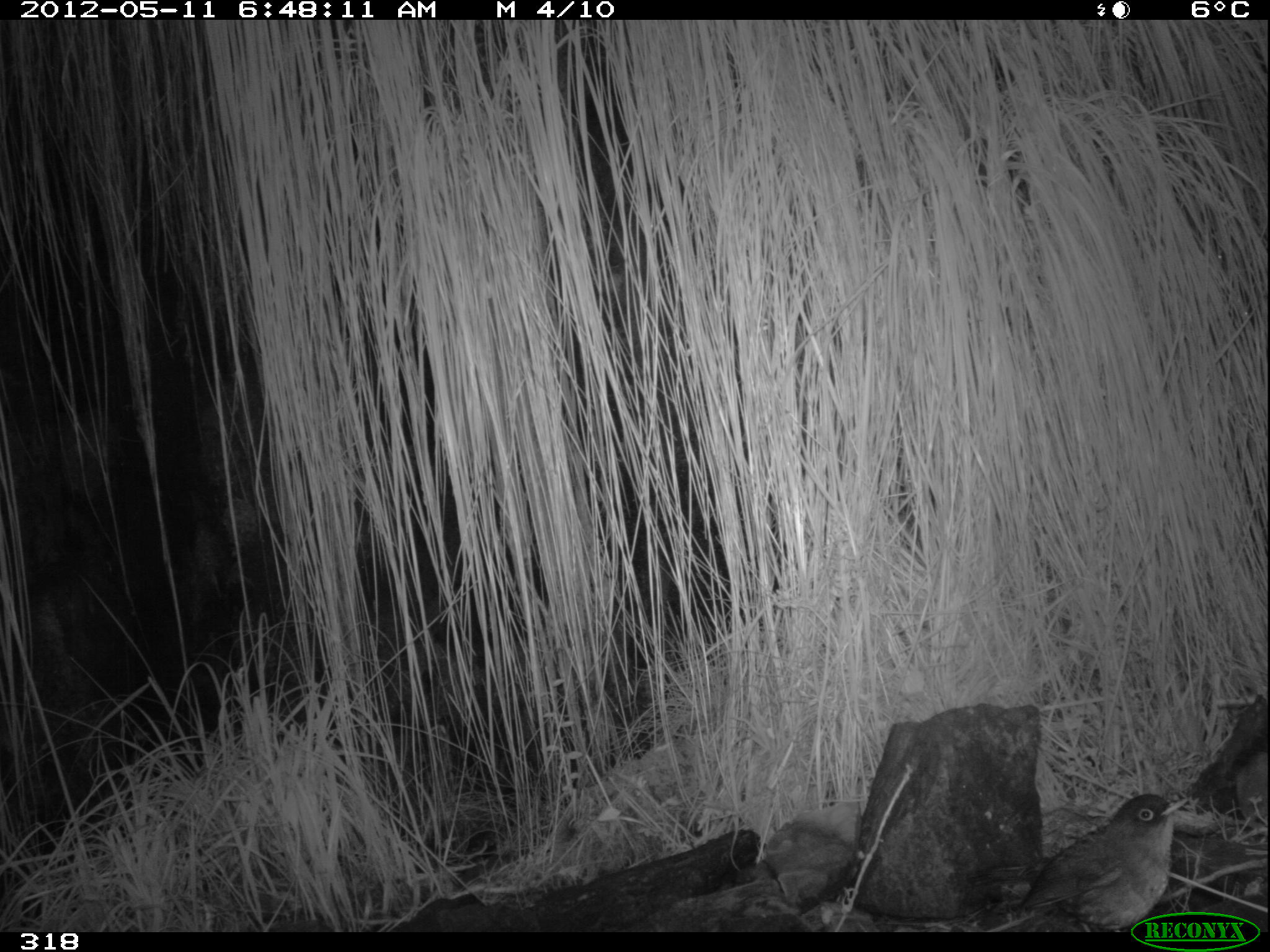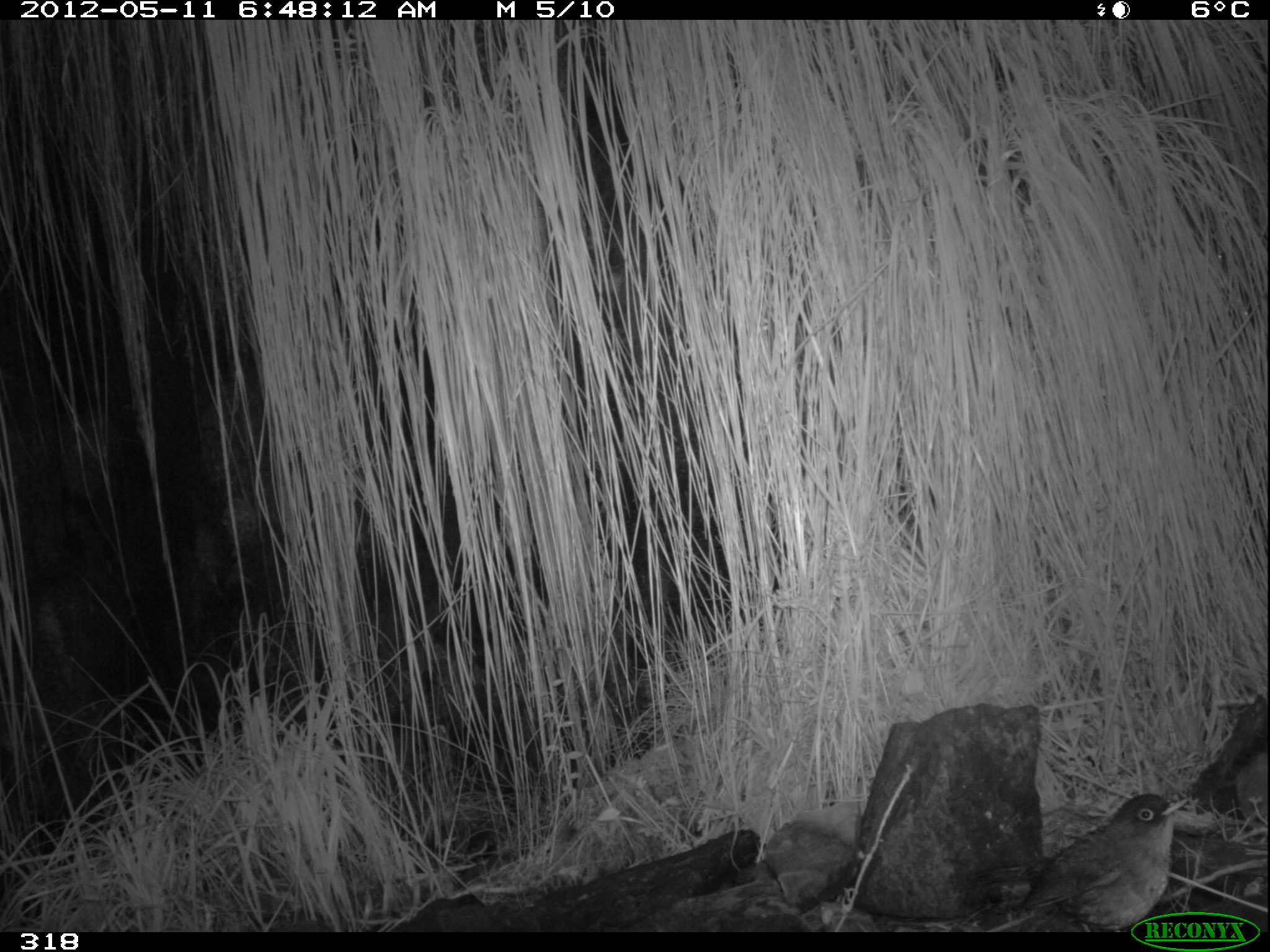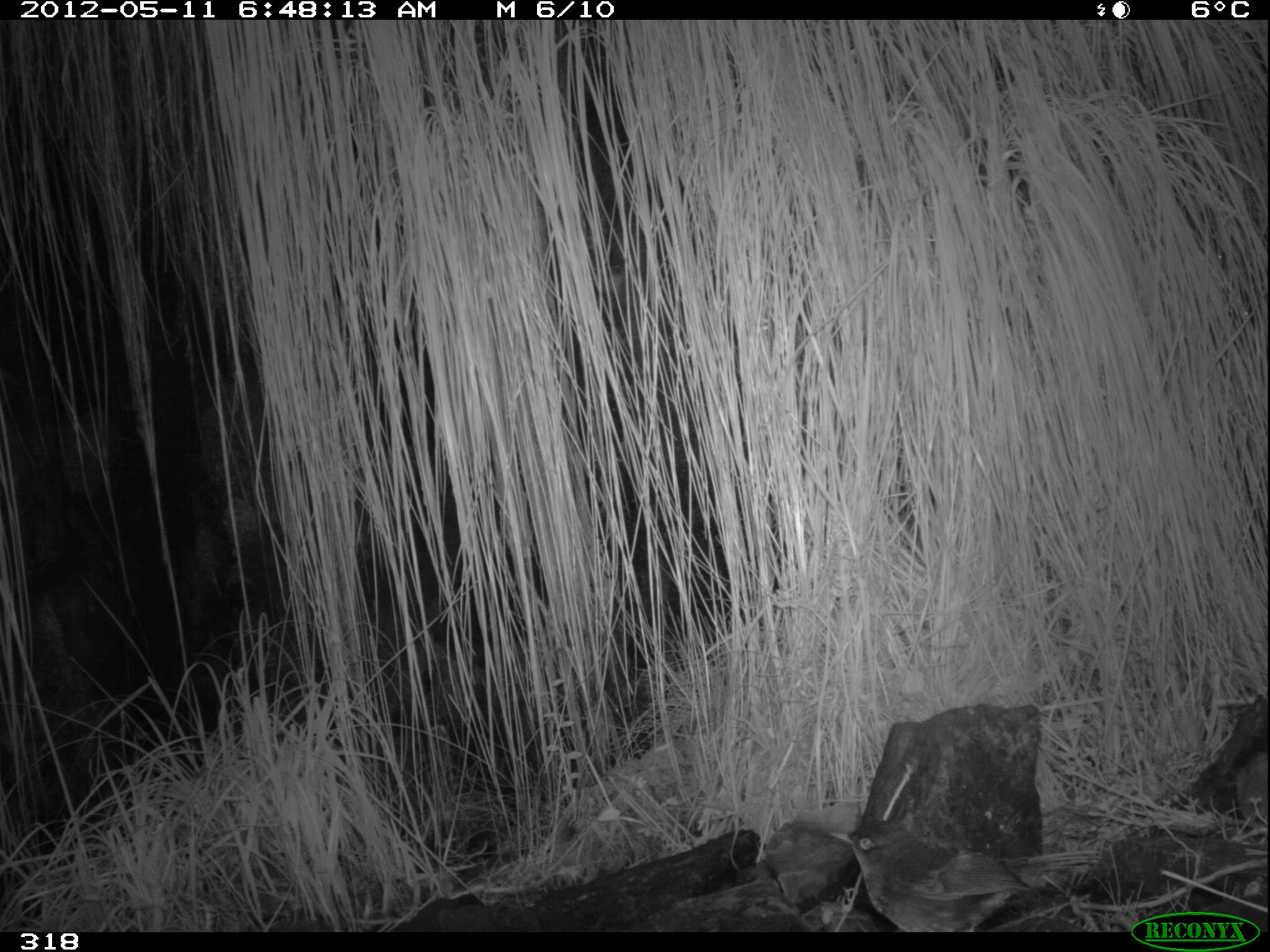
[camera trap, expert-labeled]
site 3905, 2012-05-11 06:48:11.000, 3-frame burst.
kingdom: Animalia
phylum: Chordata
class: Aves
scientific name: Aves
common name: bird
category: unknown bird